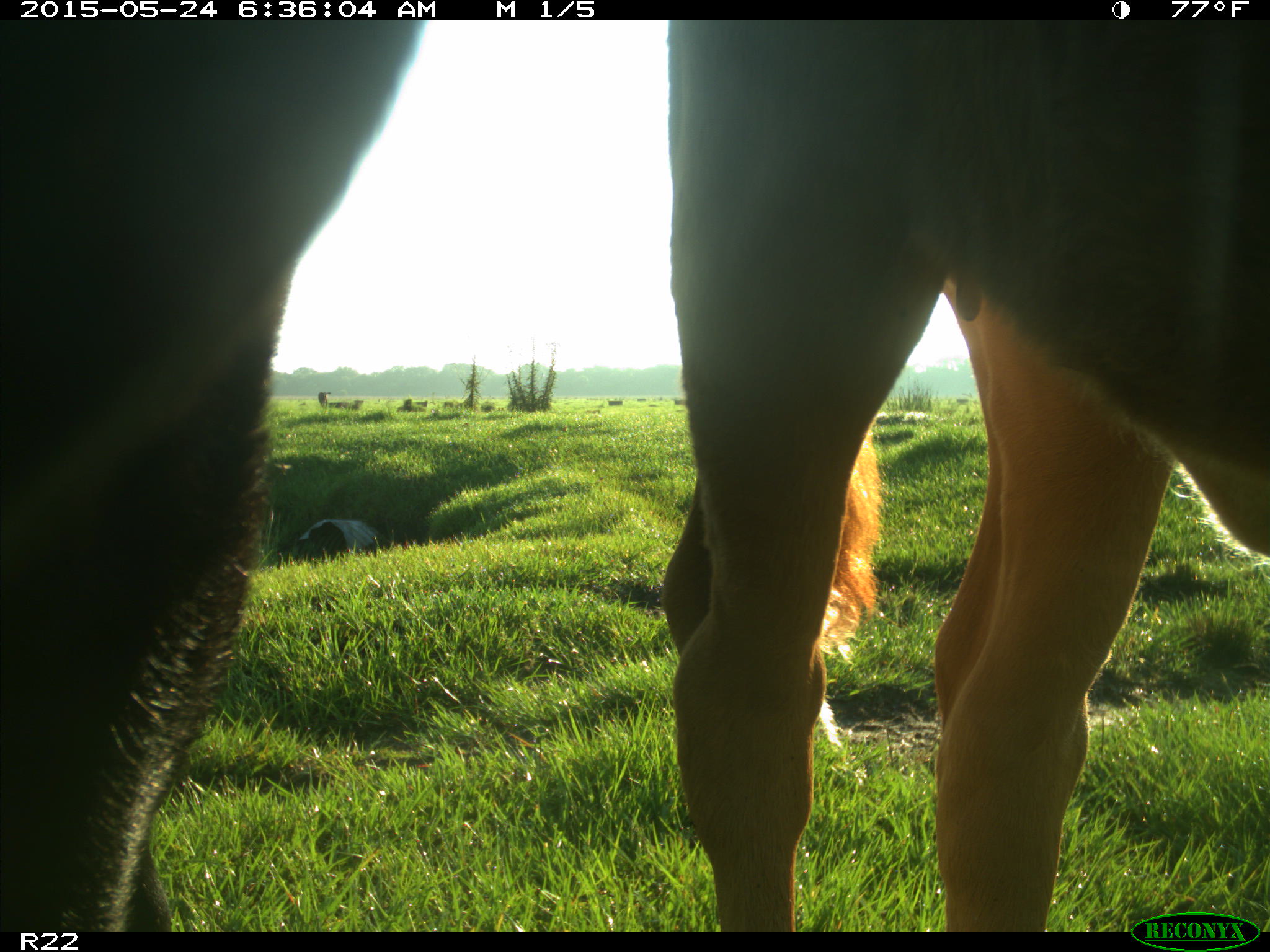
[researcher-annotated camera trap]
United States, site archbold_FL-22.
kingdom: Animalia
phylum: Chordata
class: Mammalia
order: Artiodactyla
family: Bovidae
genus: Bos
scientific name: Bos taurus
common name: domestic cow